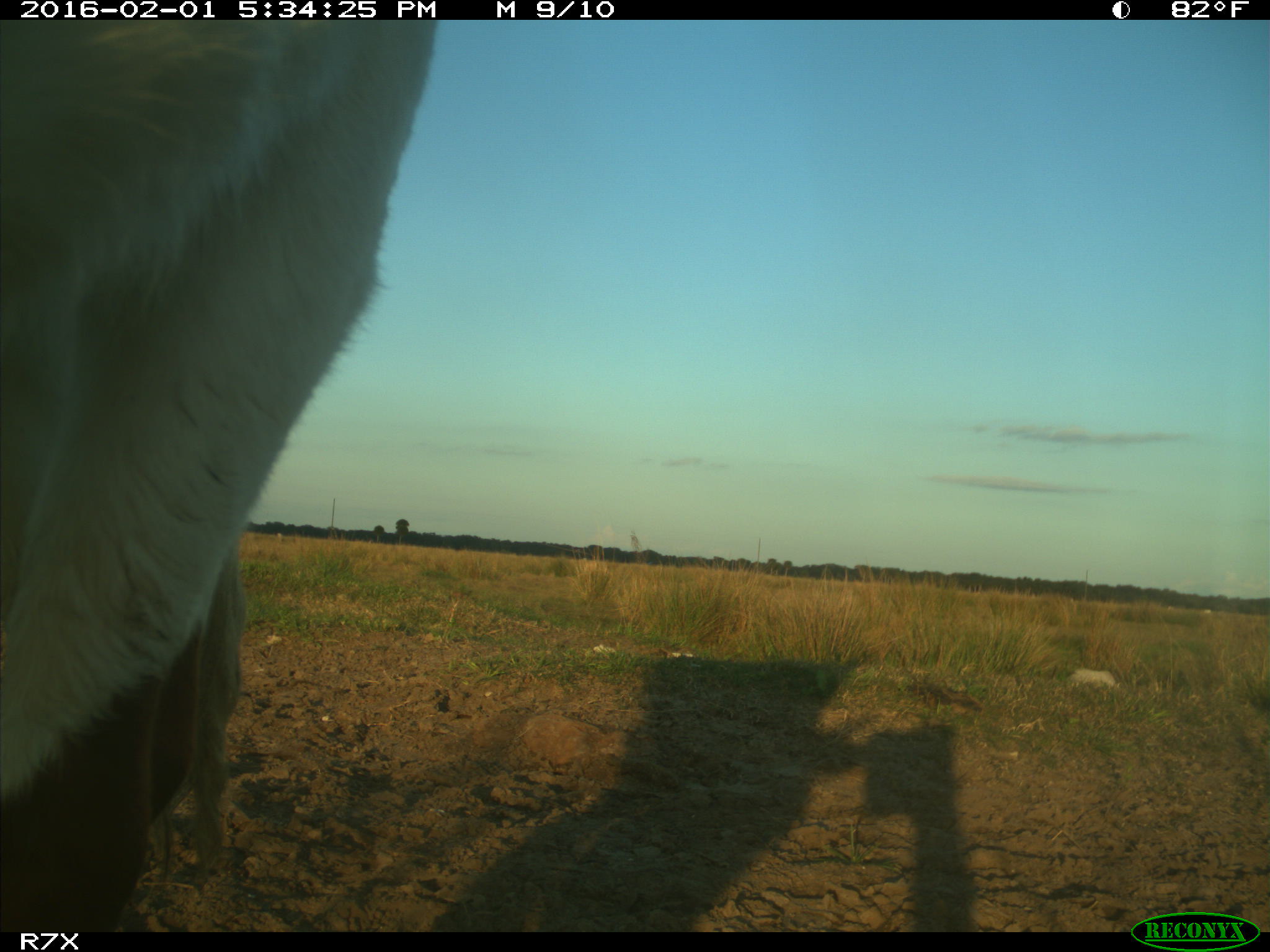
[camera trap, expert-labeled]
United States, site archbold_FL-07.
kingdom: Animalia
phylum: Chordata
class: Mammalia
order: Artiodactyla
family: Bovidae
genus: Bos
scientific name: Bos taurus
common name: domestic cow